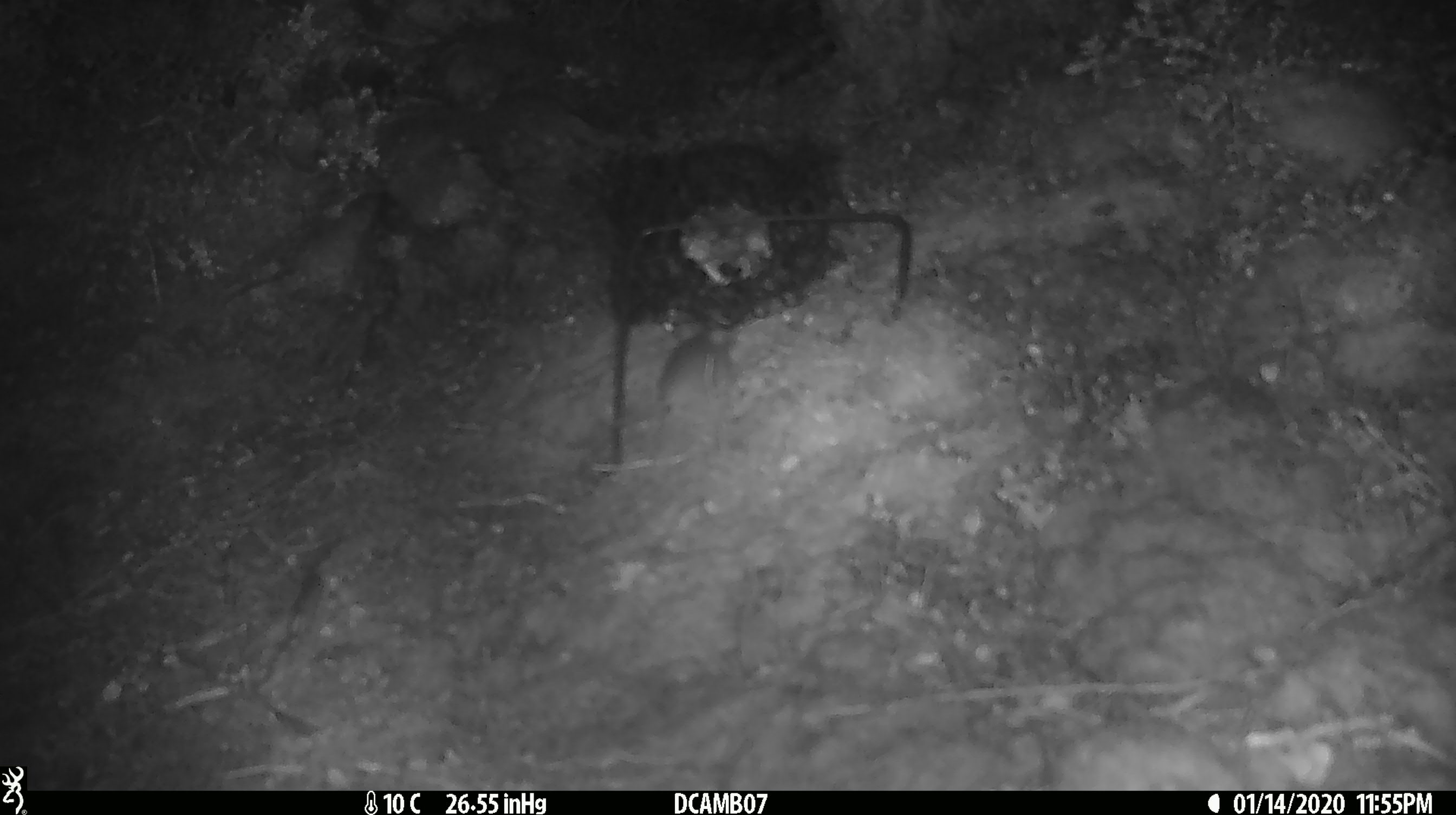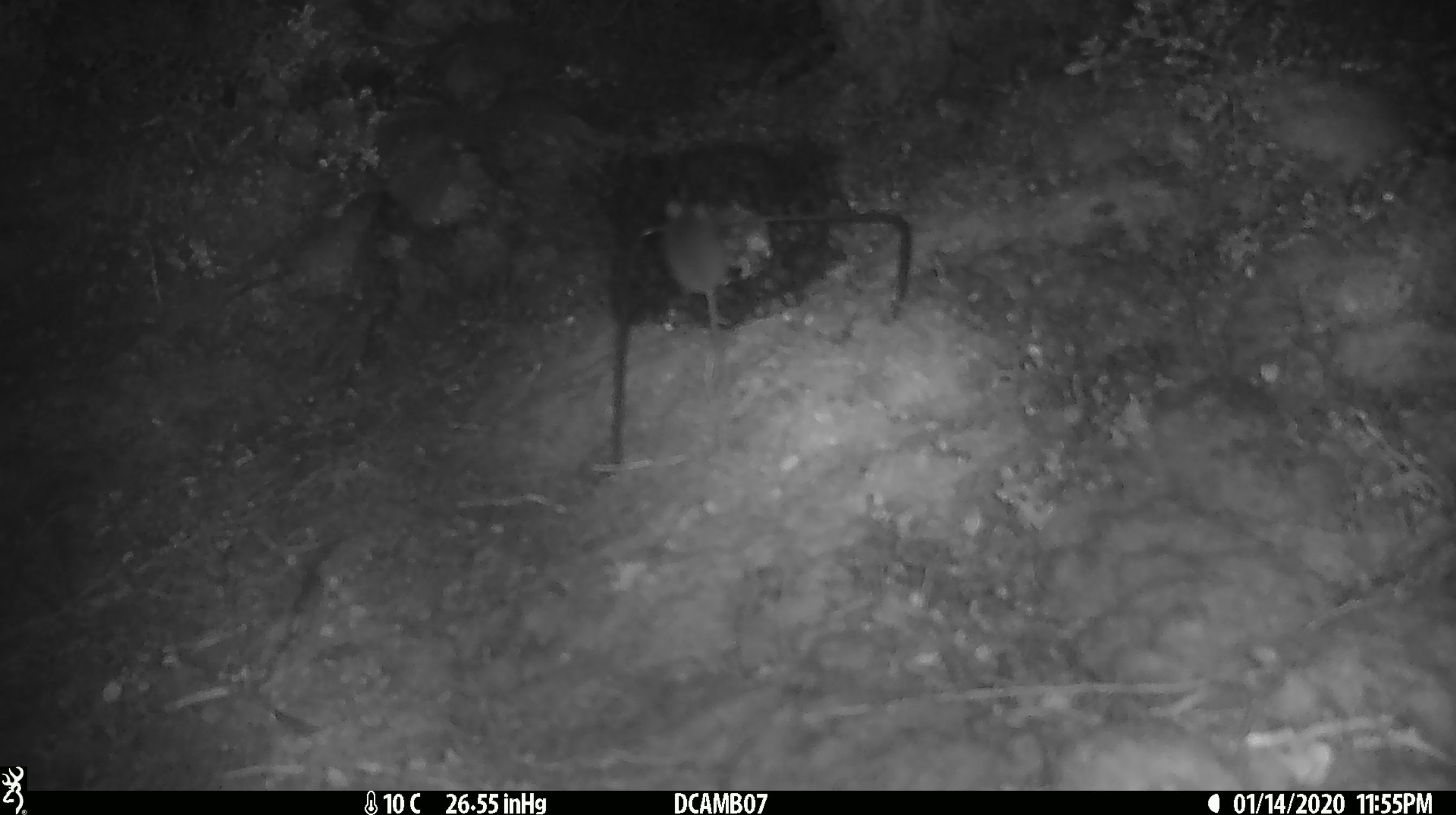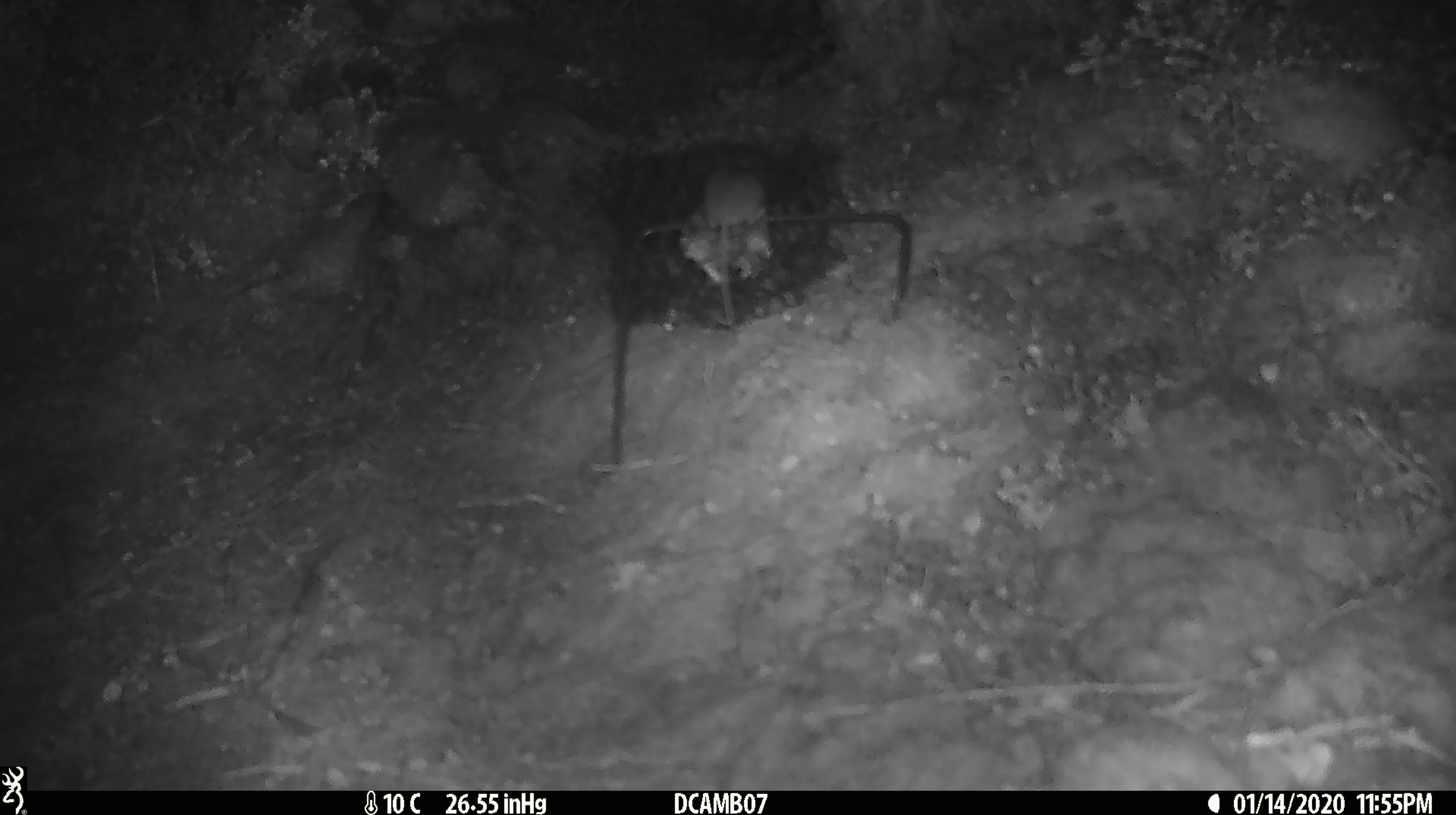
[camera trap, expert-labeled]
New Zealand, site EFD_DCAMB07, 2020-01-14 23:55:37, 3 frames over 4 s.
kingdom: Animalia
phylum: Chordata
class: Mammalia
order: Rodentia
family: Muridae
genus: Mus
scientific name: Mus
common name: mouse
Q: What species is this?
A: Mouse (Mus).